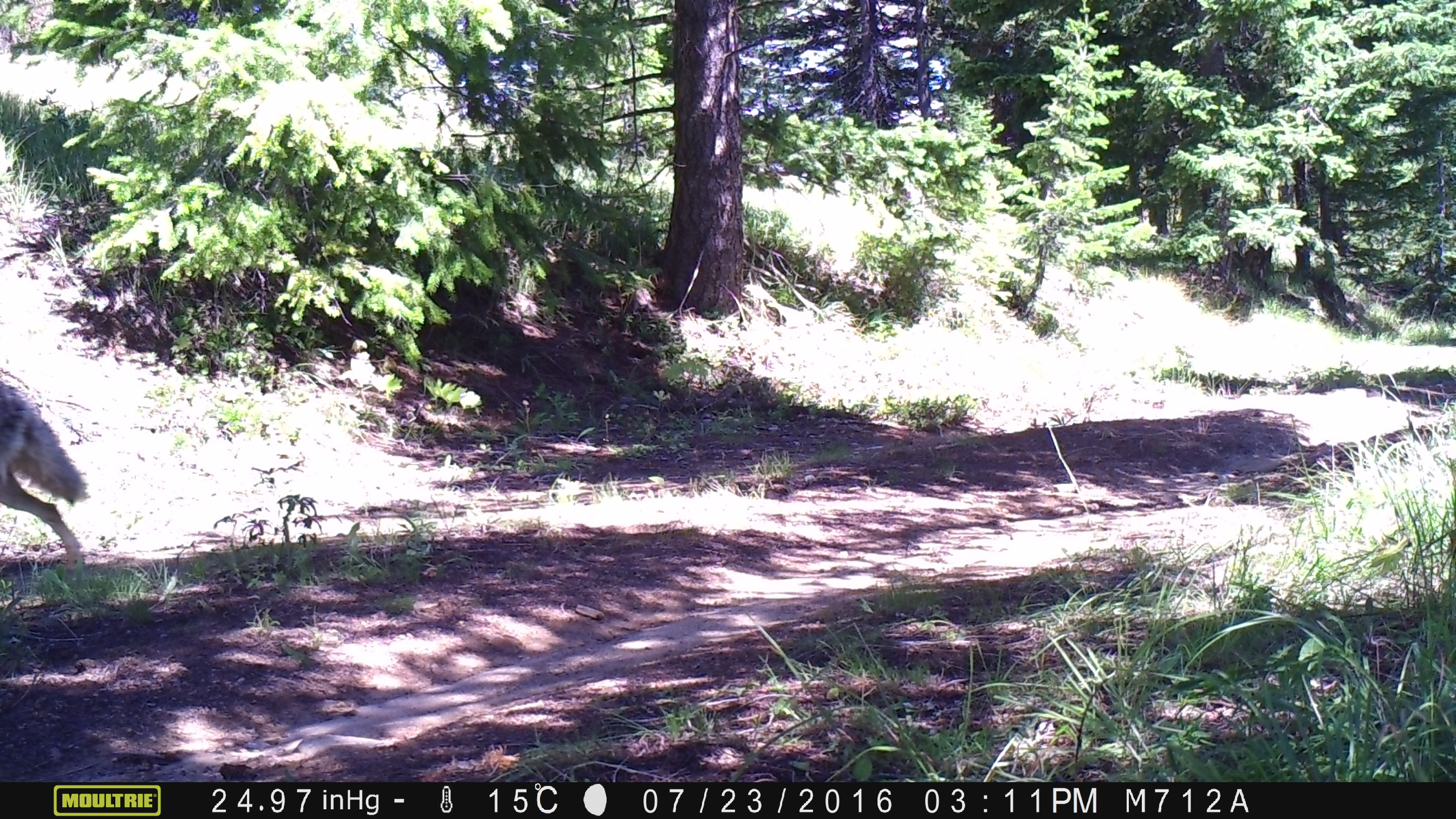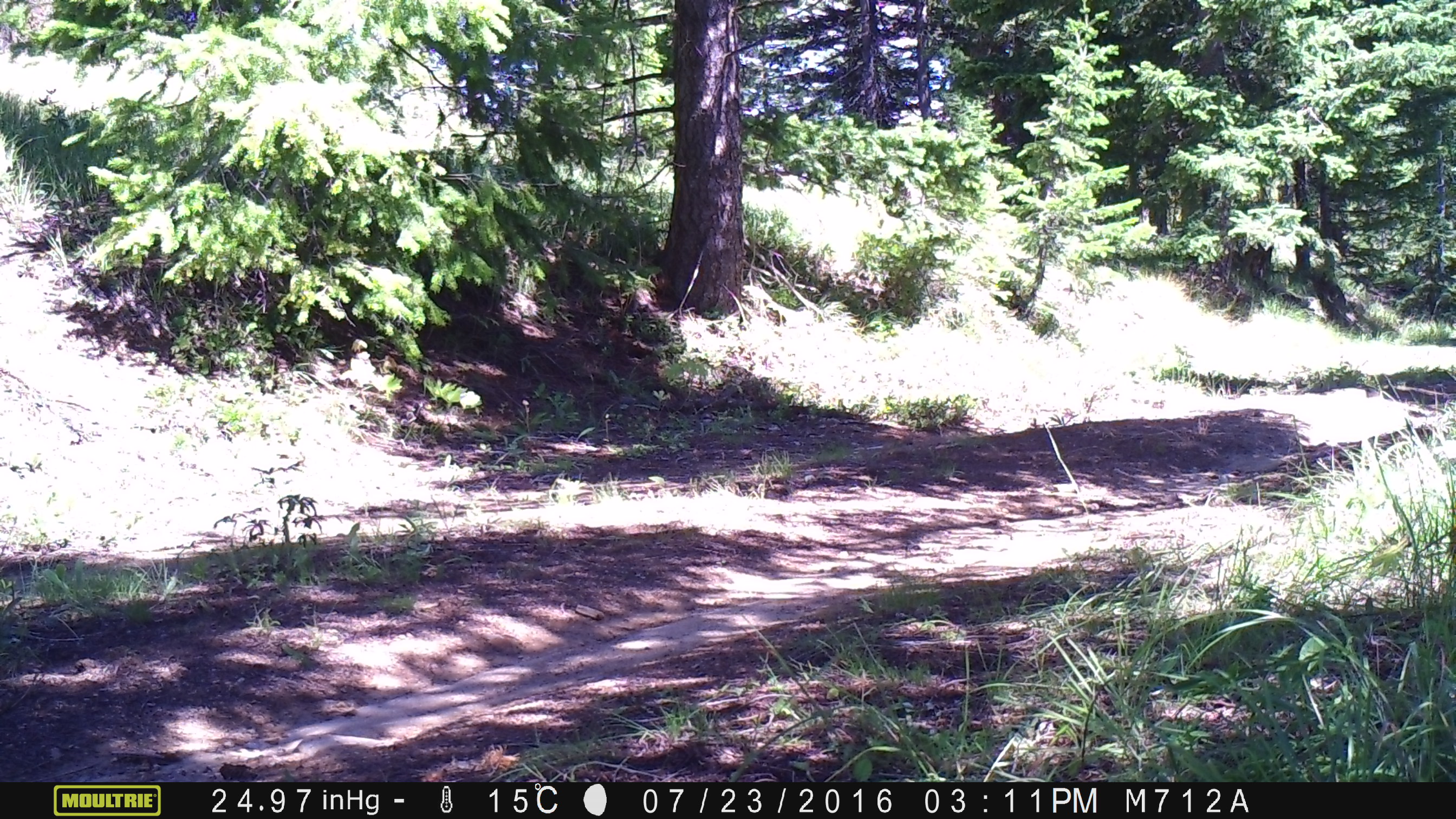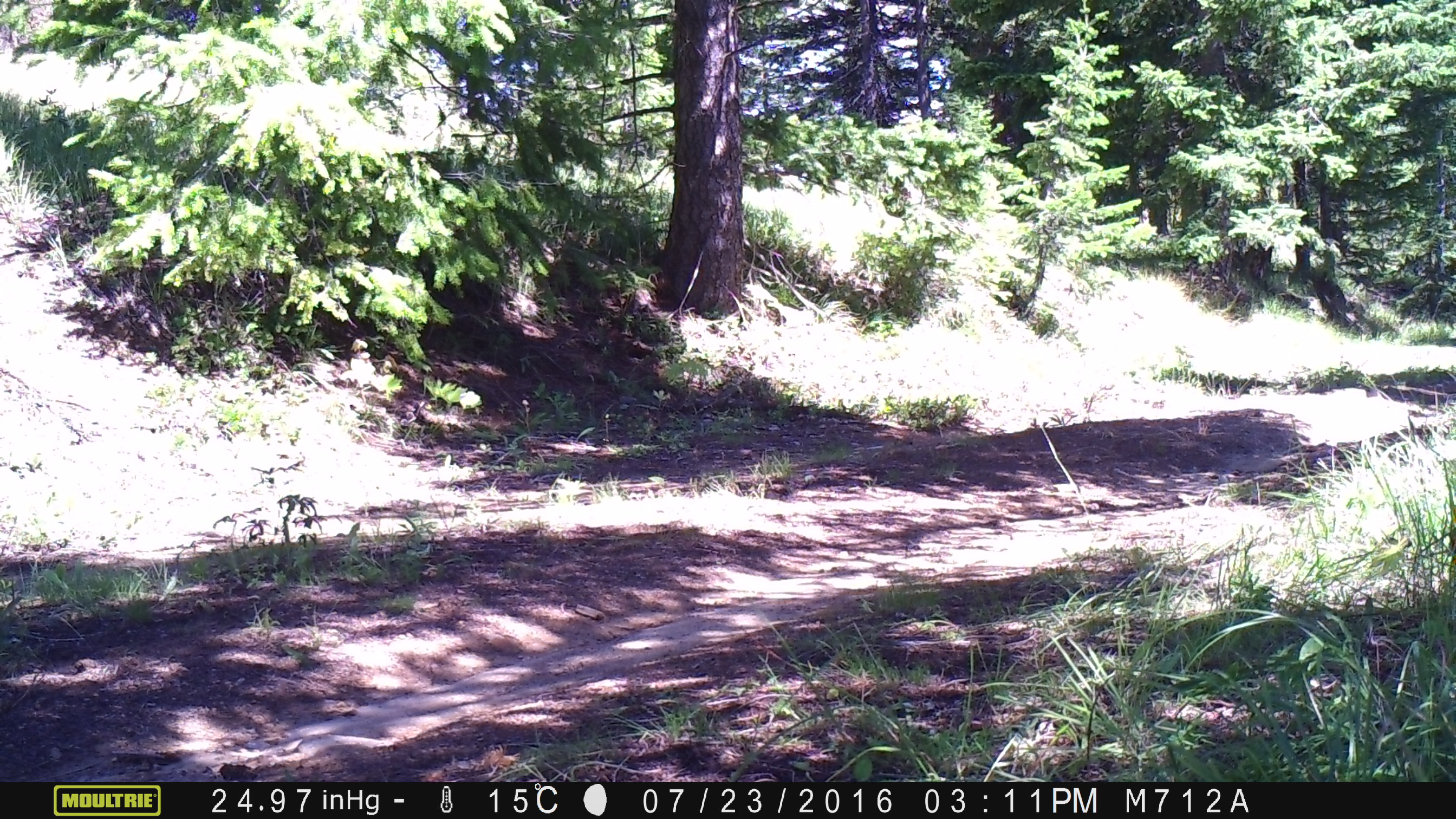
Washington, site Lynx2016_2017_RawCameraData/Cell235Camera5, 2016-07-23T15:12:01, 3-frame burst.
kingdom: Animalia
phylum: Chordata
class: Mammalia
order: Carnivora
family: Canidae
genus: Canis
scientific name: Canis latrans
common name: coyote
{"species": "Canis latrans (coyote)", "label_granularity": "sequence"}